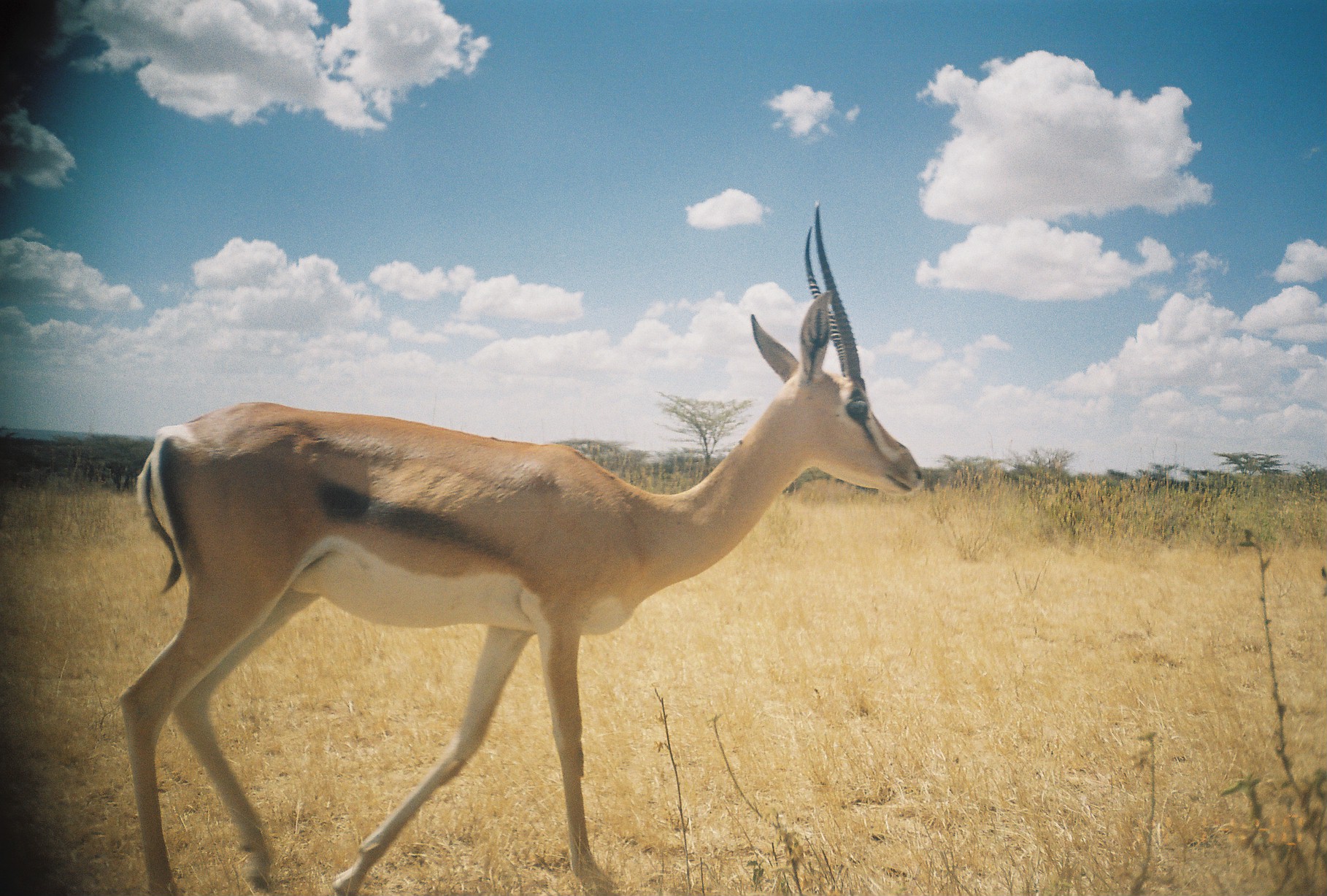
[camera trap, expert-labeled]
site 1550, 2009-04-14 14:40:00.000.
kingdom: Animalia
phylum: Chordata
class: Mammalia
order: Artiodactyla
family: Bovidae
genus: Nanger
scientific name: Nanger granti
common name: grant's gazelle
Nanger granti (grant's gazelle), count 1.